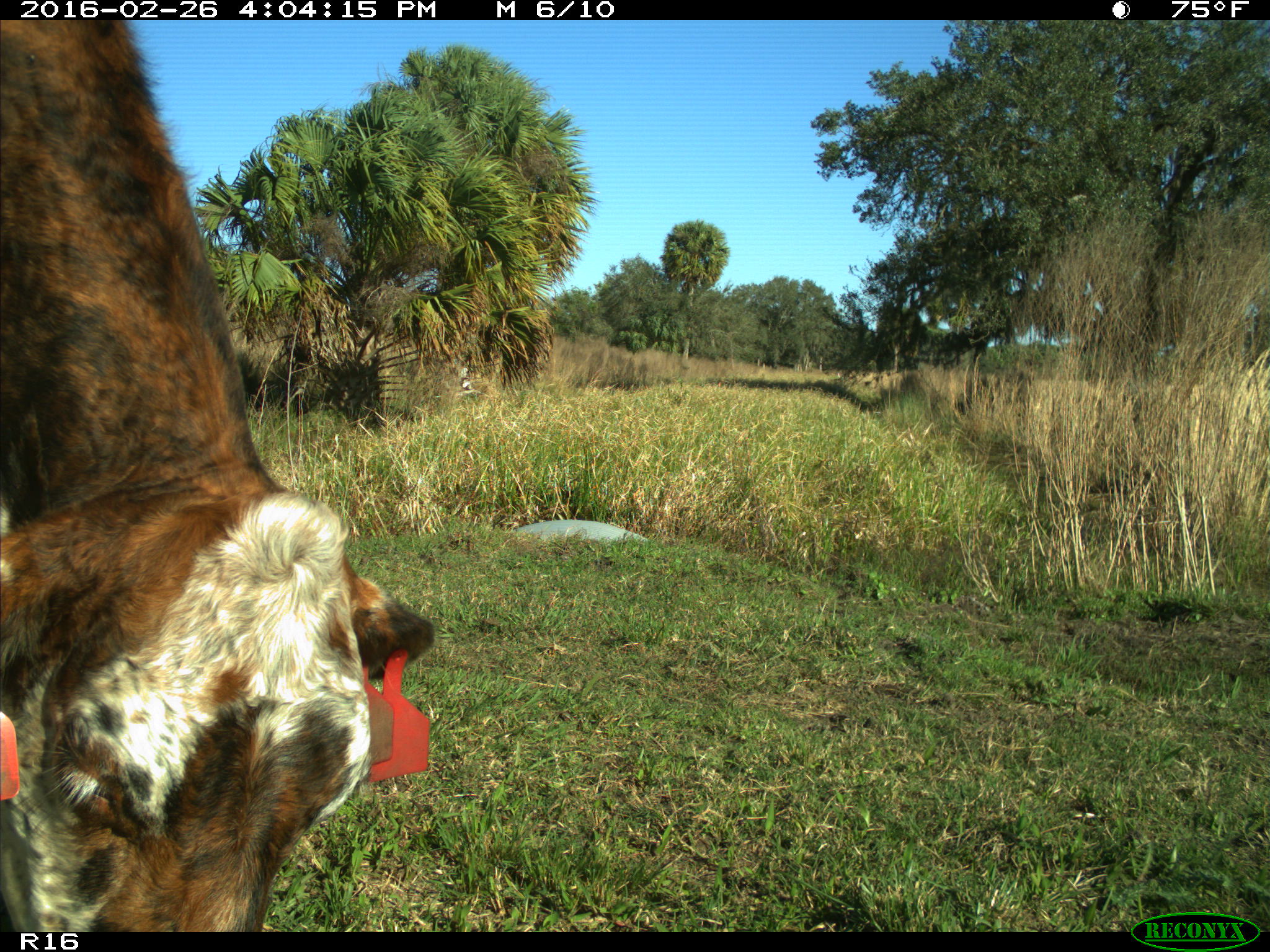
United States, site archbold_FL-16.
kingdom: Animalia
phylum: Chordata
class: Mammalia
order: Artiodactyla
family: Bovidae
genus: Bos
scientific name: Bos taurus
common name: domestic cow